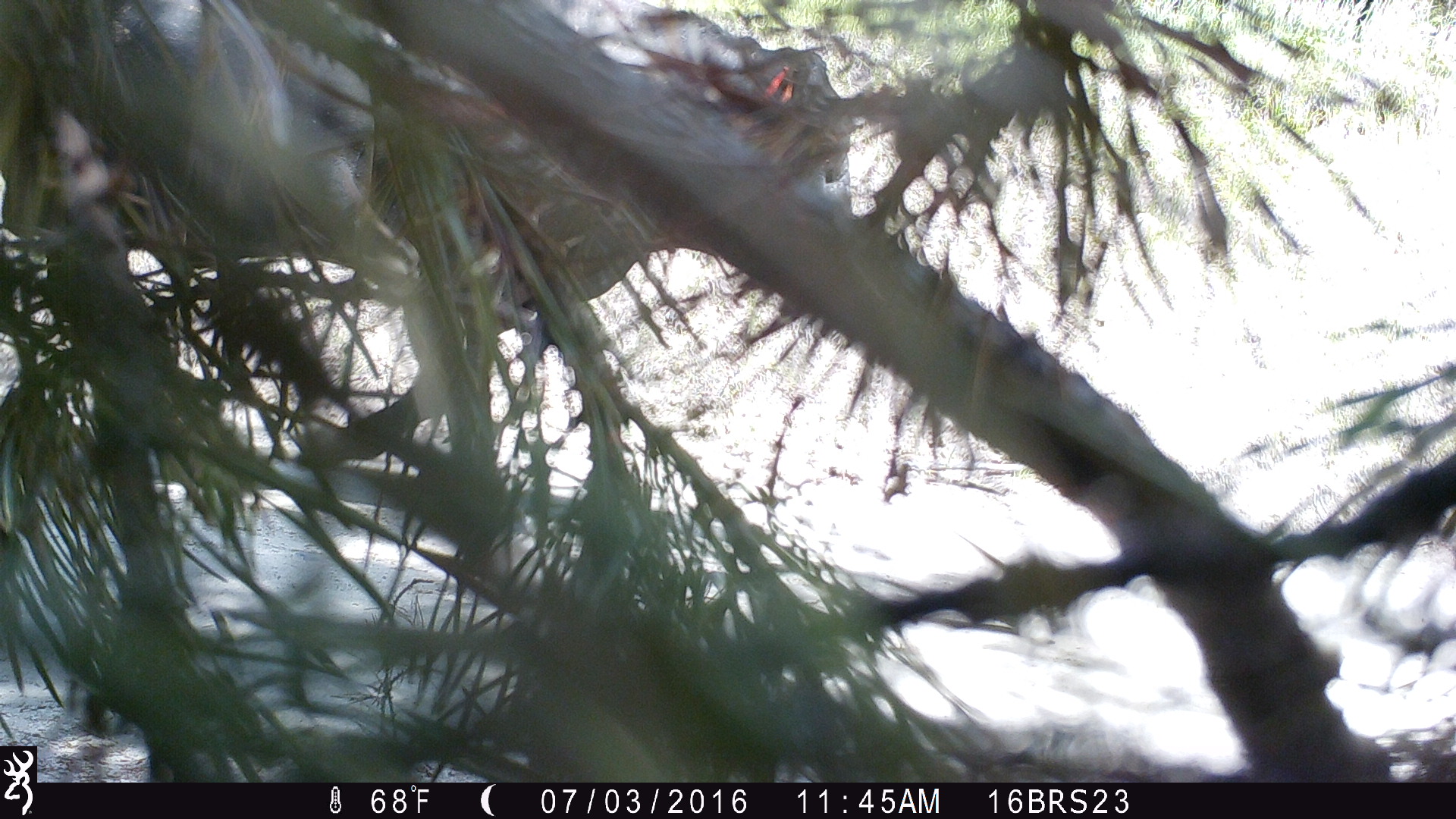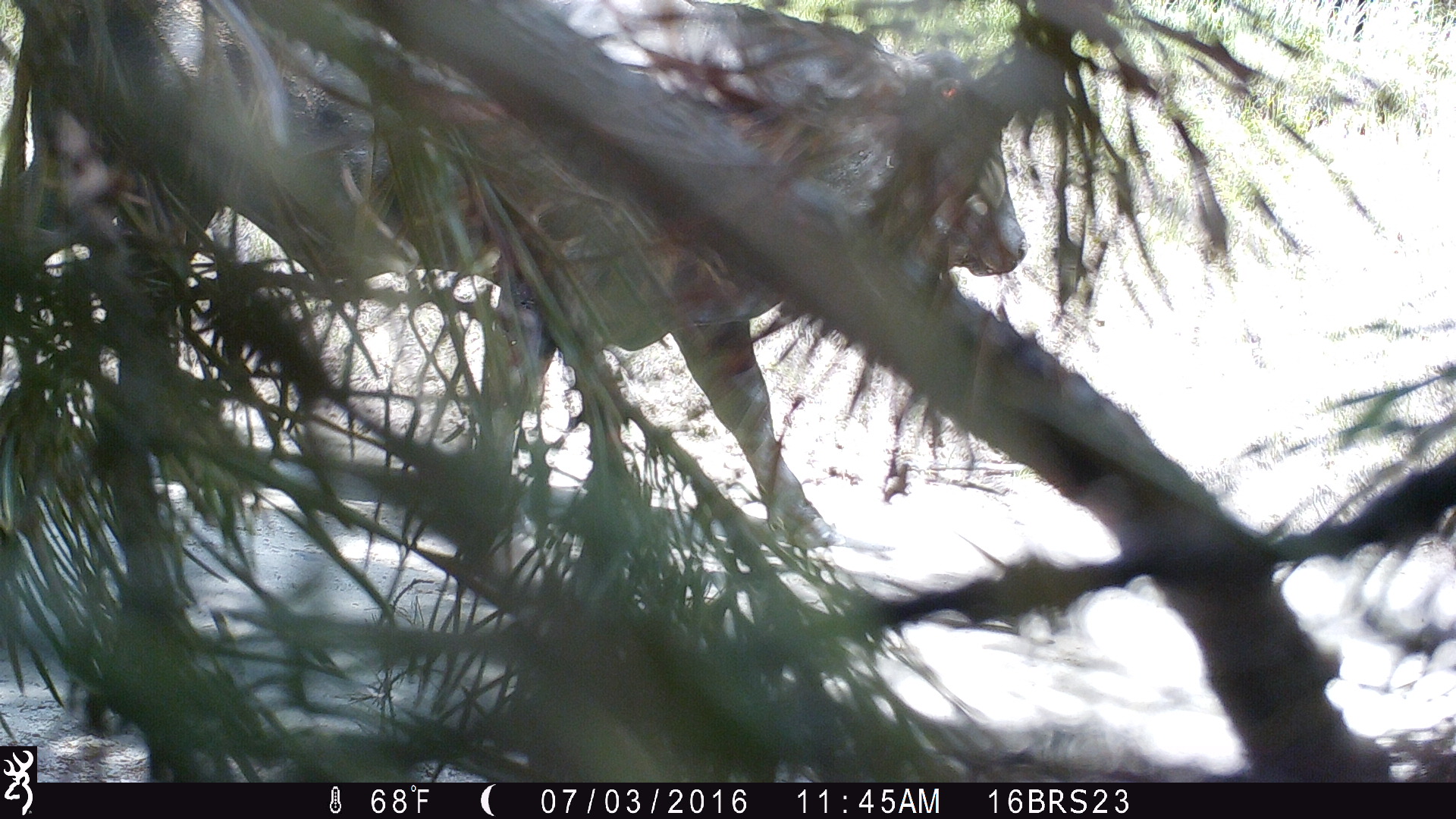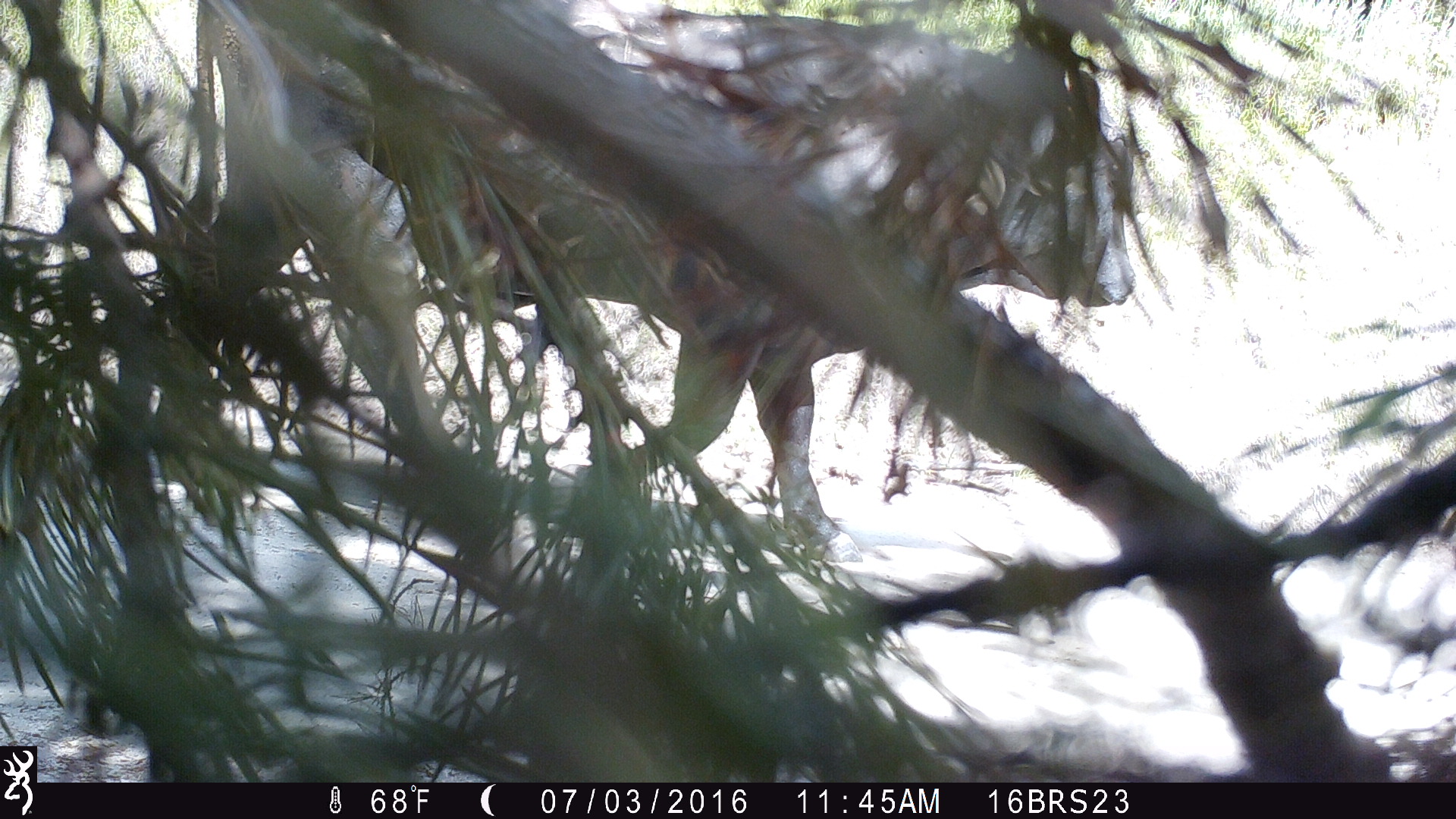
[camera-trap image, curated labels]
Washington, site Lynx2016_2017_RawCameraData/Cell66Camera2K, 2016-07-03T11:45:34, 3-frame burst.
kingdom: Animalia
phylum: Chordata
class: Mammalia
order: Artiodactyla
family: Bovidae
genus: Bos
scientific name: Bos taurus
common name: domestic cattle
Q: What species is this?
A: Domestic cattle (Bos taurus).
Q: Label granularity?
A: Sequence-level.